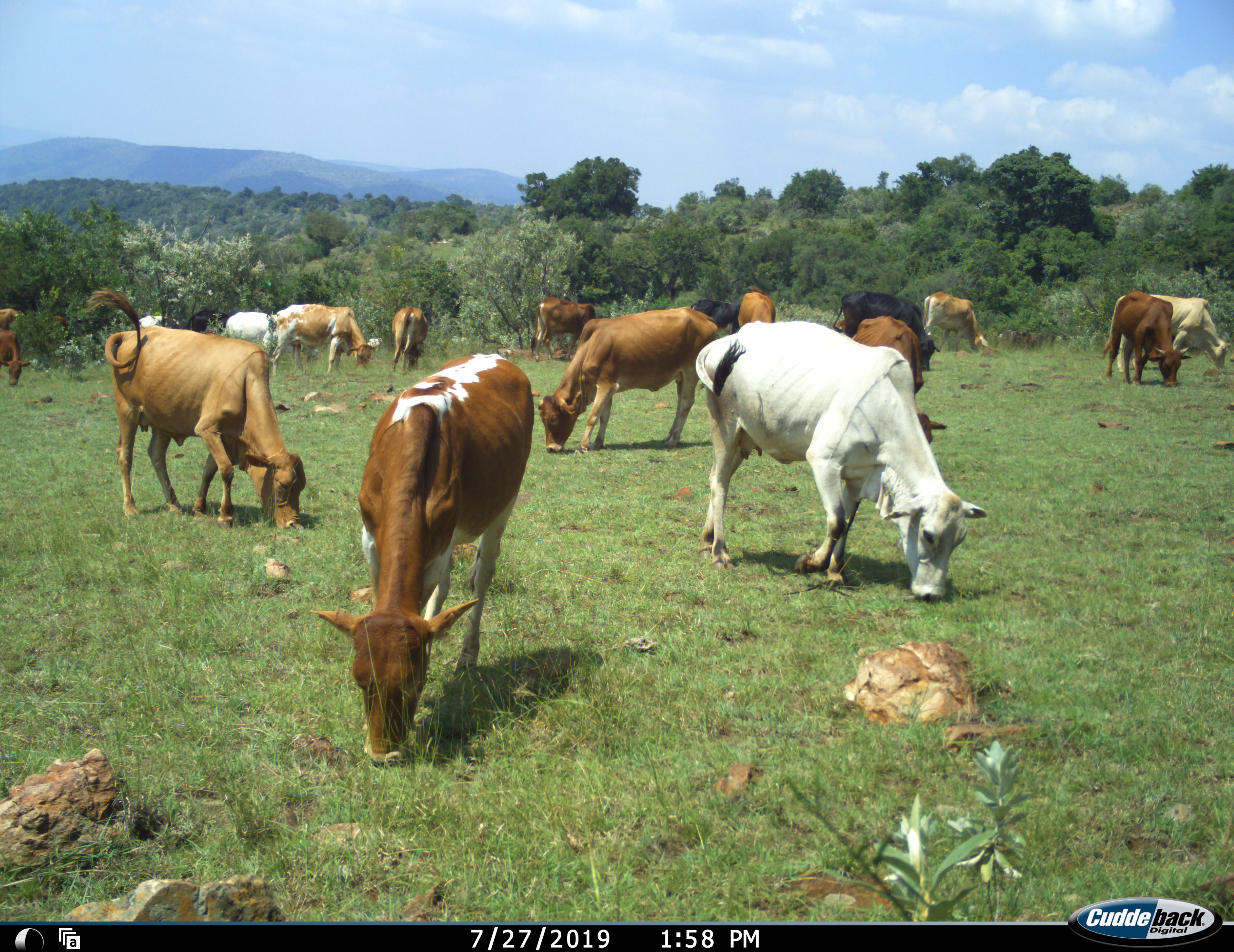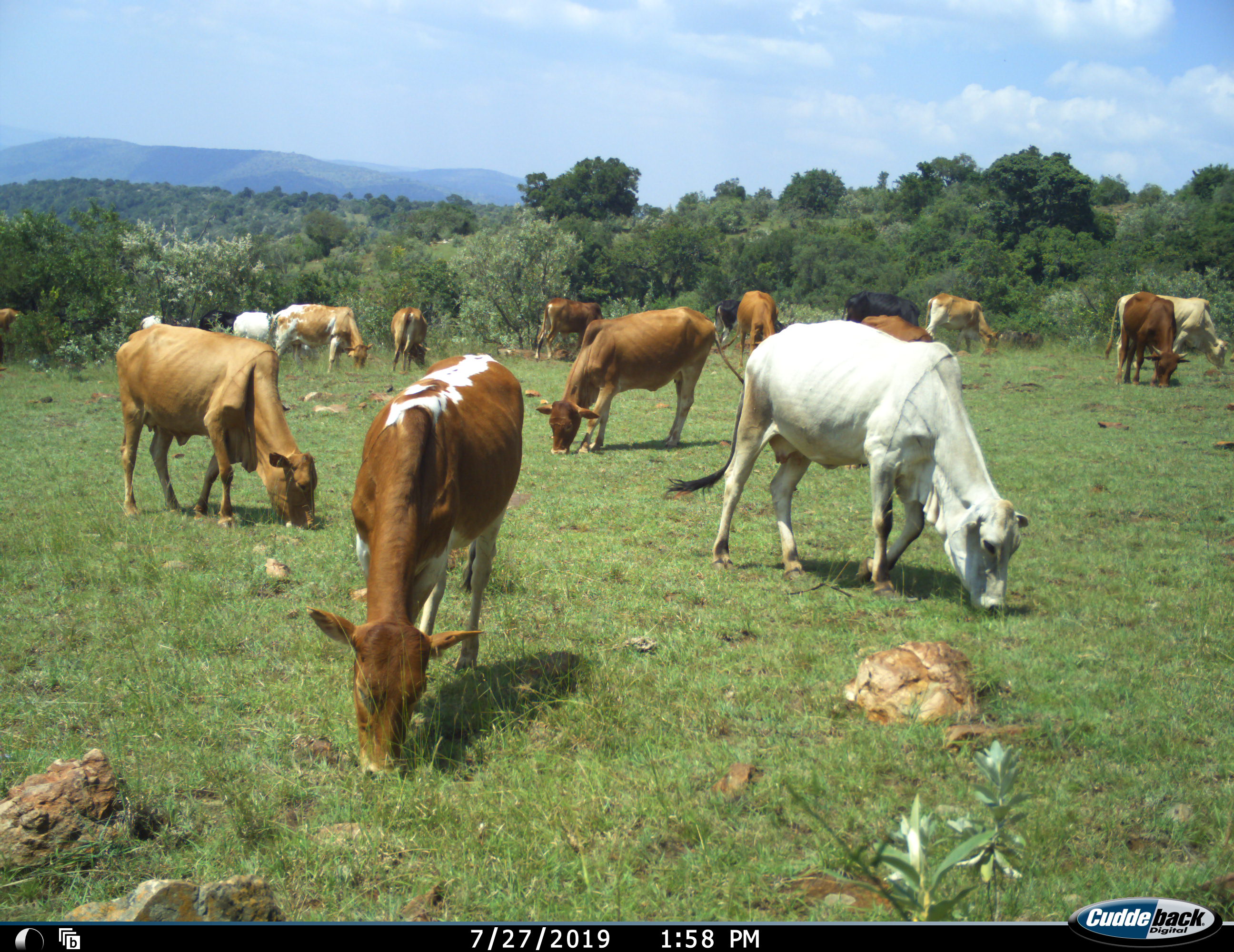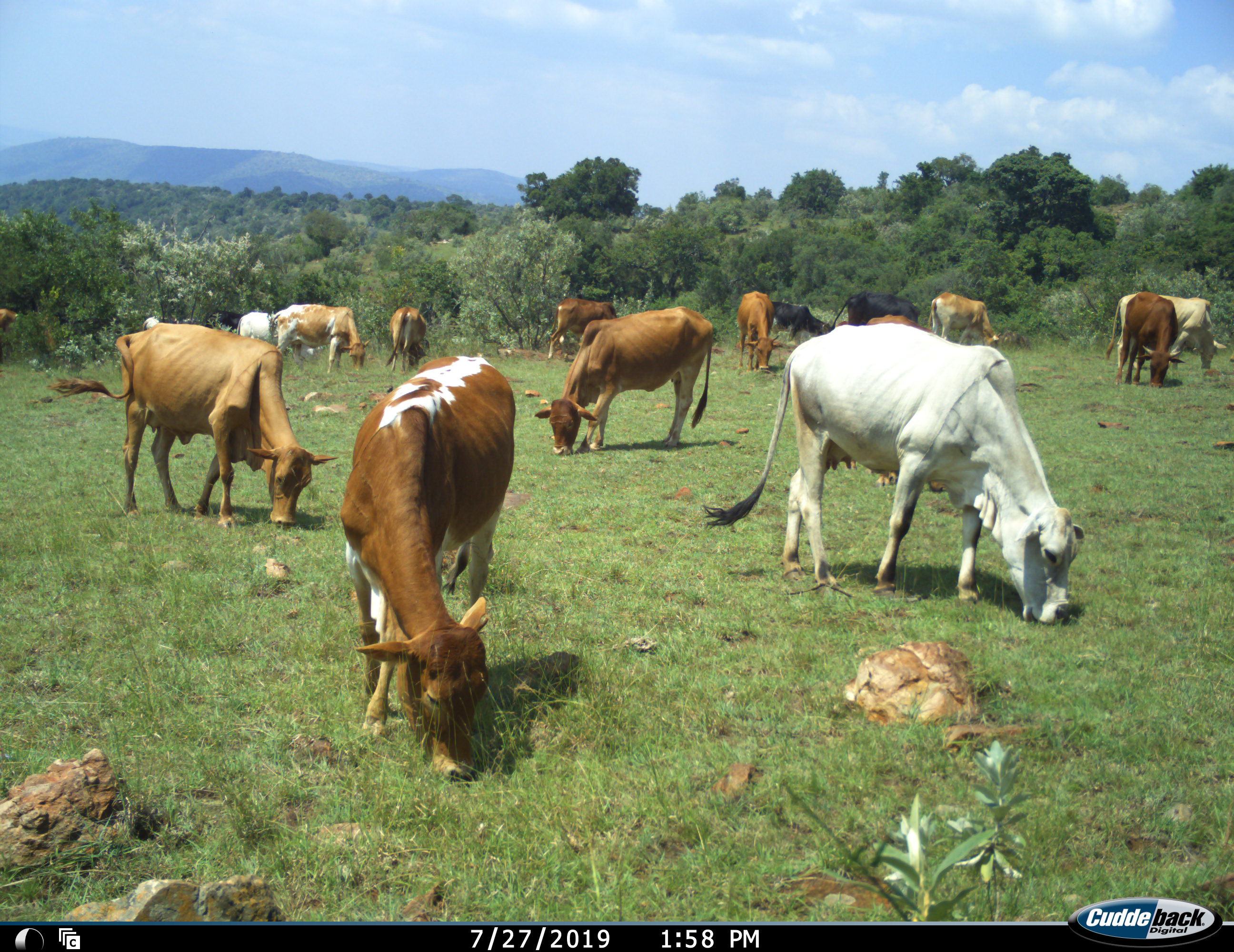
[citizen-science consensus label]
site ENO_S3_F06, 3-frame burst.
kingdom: Animalia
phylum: Chordata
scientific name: Vertebrata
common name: domestic animal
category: domesticanimal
Domesticanimal (domestic animal) (Vertebrata), count 11-50. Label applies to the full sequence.